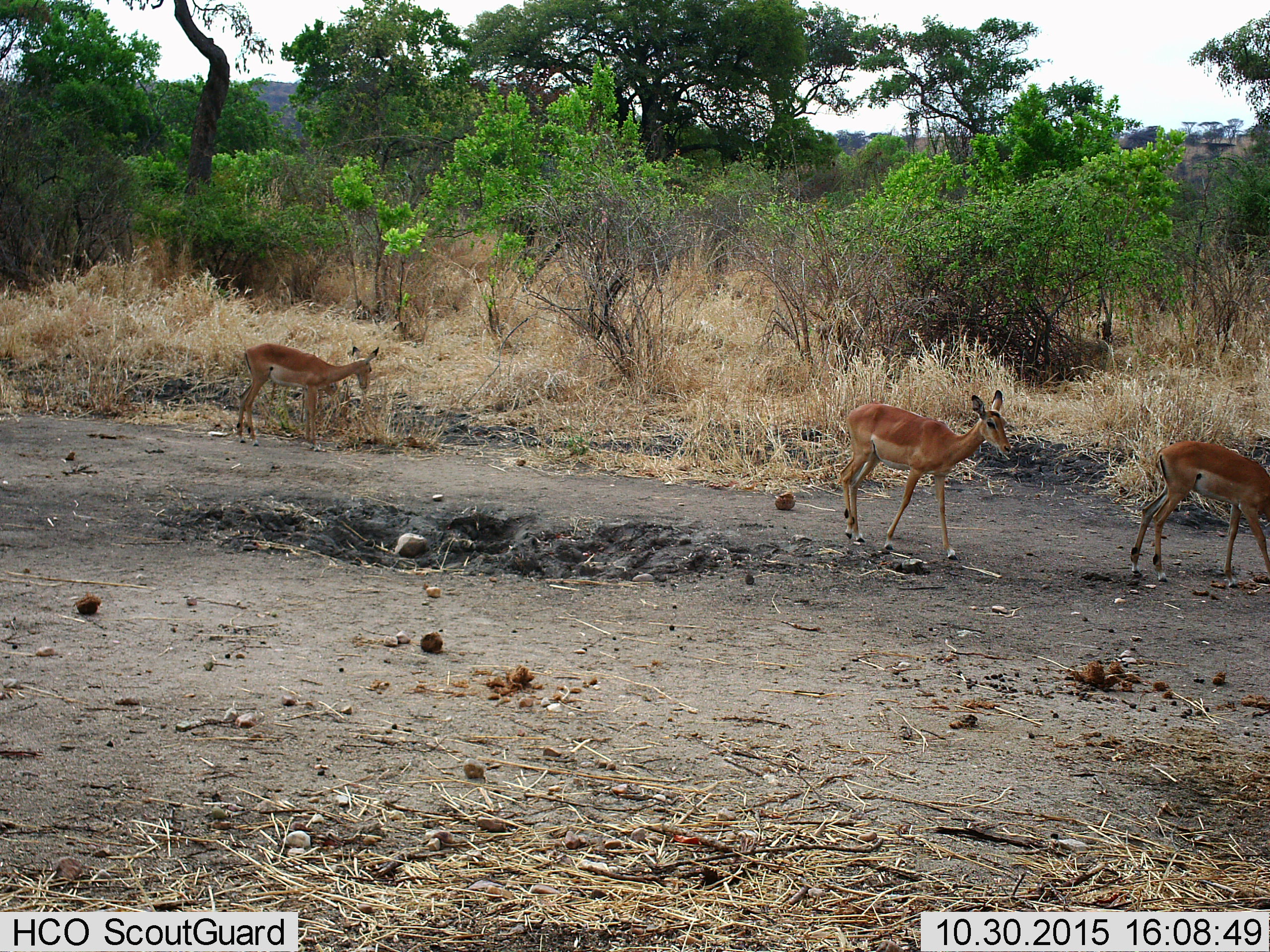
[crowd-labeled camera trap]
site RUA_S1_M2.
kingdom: Animalia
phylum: Chordata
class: Mammalia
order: Artiodactyla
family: Bovidae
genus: Aepyceros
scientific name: Aepyceros melampus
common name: impala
Impala (Aepyceros melampus), count 3. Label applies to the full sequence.